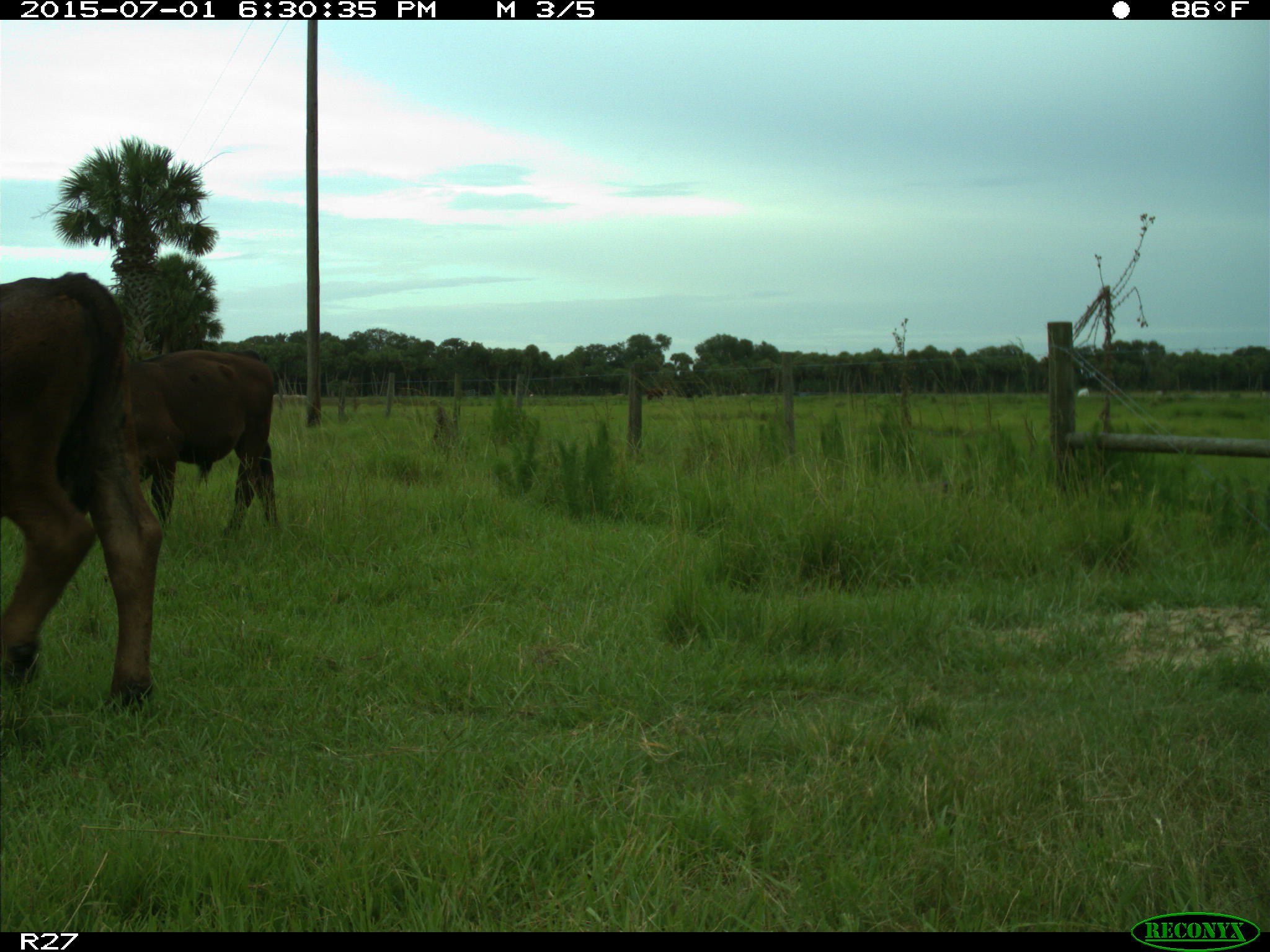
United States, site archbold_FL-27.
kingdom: Animalia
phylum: Chordata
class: Mammalia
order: Artiodactyla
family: Bovidae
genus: Bos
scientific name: Bos taurus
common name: domestic cow